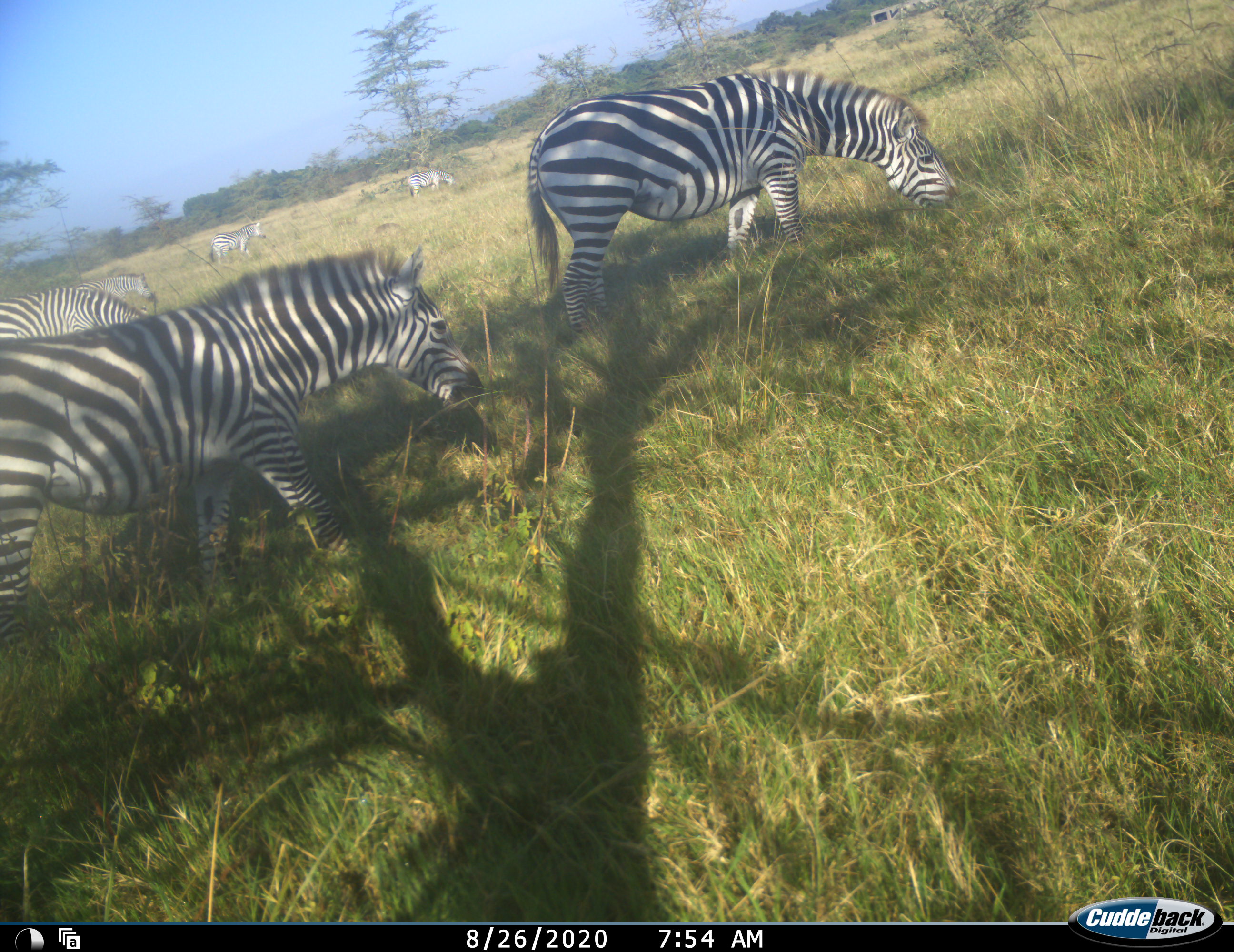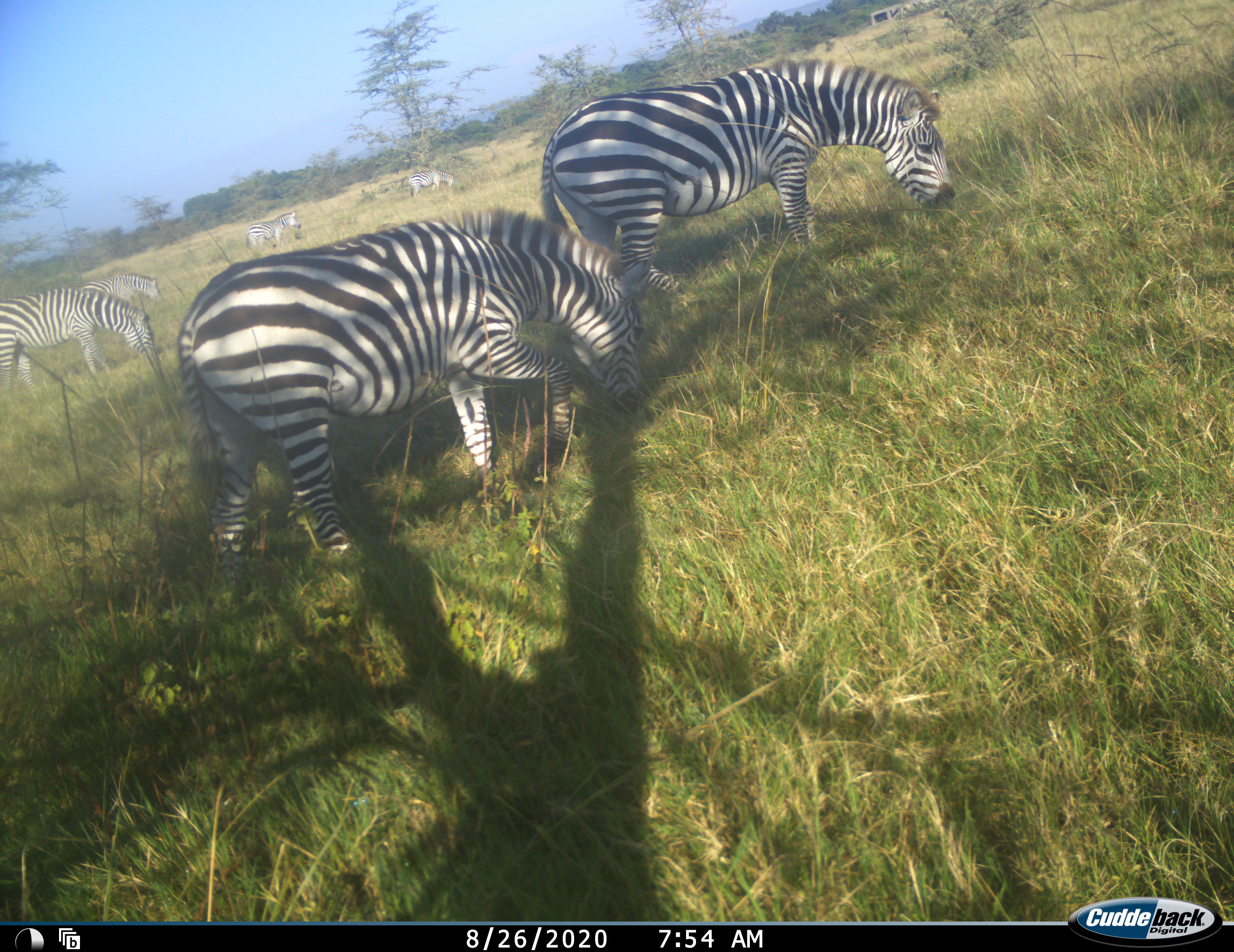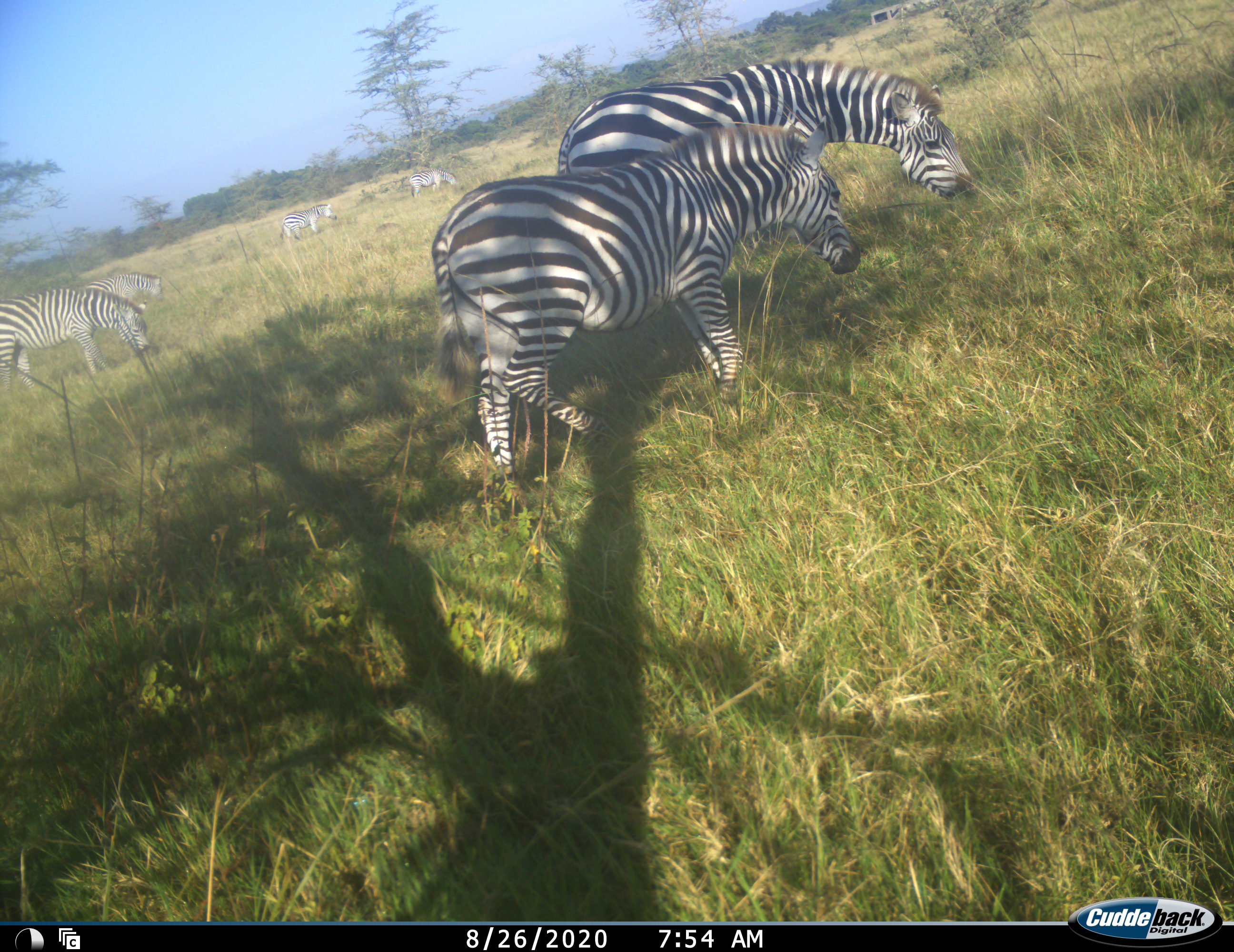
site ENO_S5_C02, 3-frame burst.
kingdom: Animalia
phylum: Chordata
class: Mammalia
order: Perissodactyla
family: Equidae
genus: Equus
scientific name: Equus quagga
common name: plains zebra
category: zebraplains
Zebraplains (plains zebra) (Equus quagga), count 6. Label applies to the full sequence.